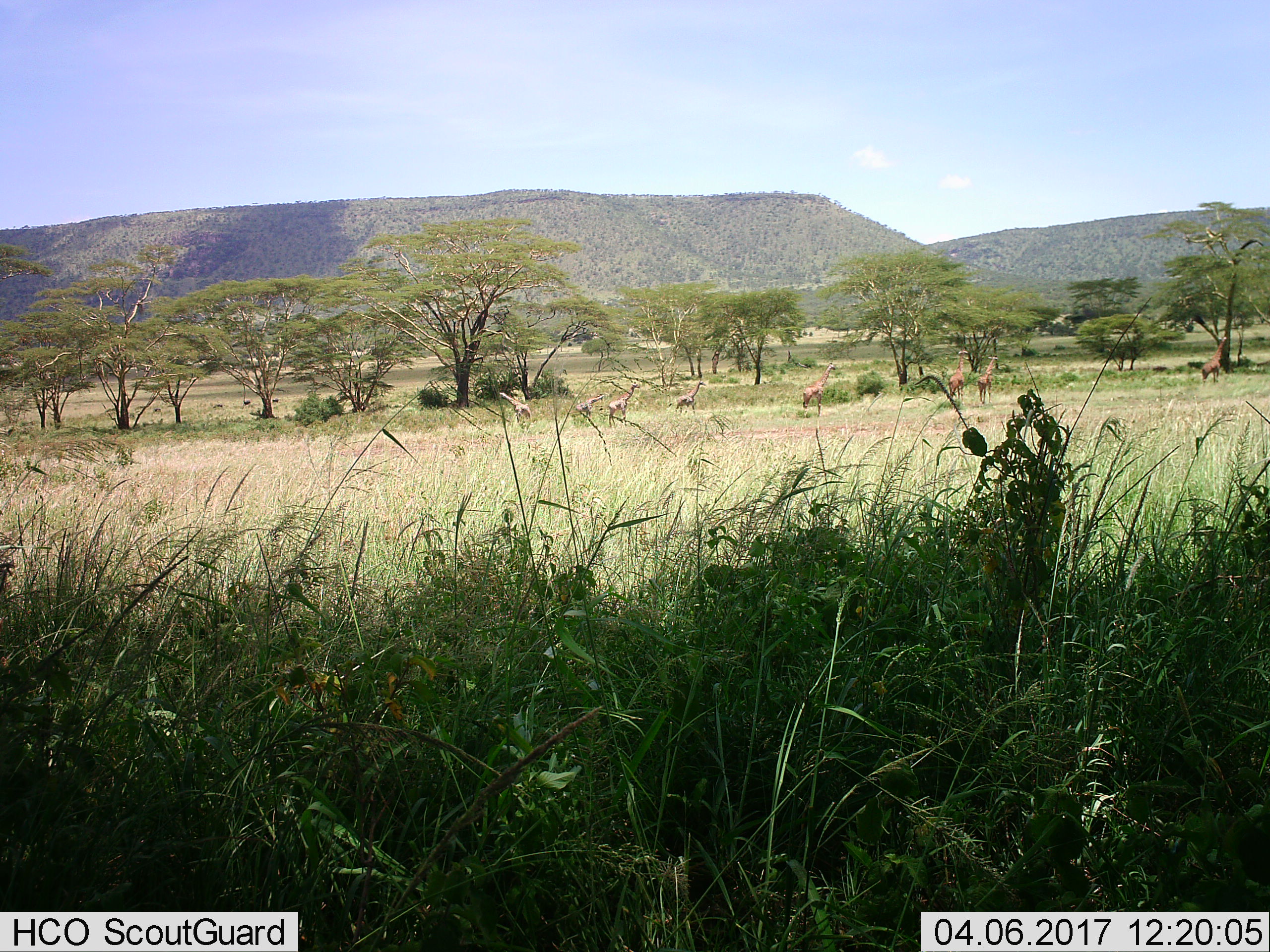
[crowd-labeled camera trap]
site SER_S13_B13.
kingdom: Animalia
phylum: Chordata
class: Mammalia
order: Artiodactyla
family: Giraffidae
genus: Giraffa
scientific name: Giraffa camelopardalis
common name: giraffe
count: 8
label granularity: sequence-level